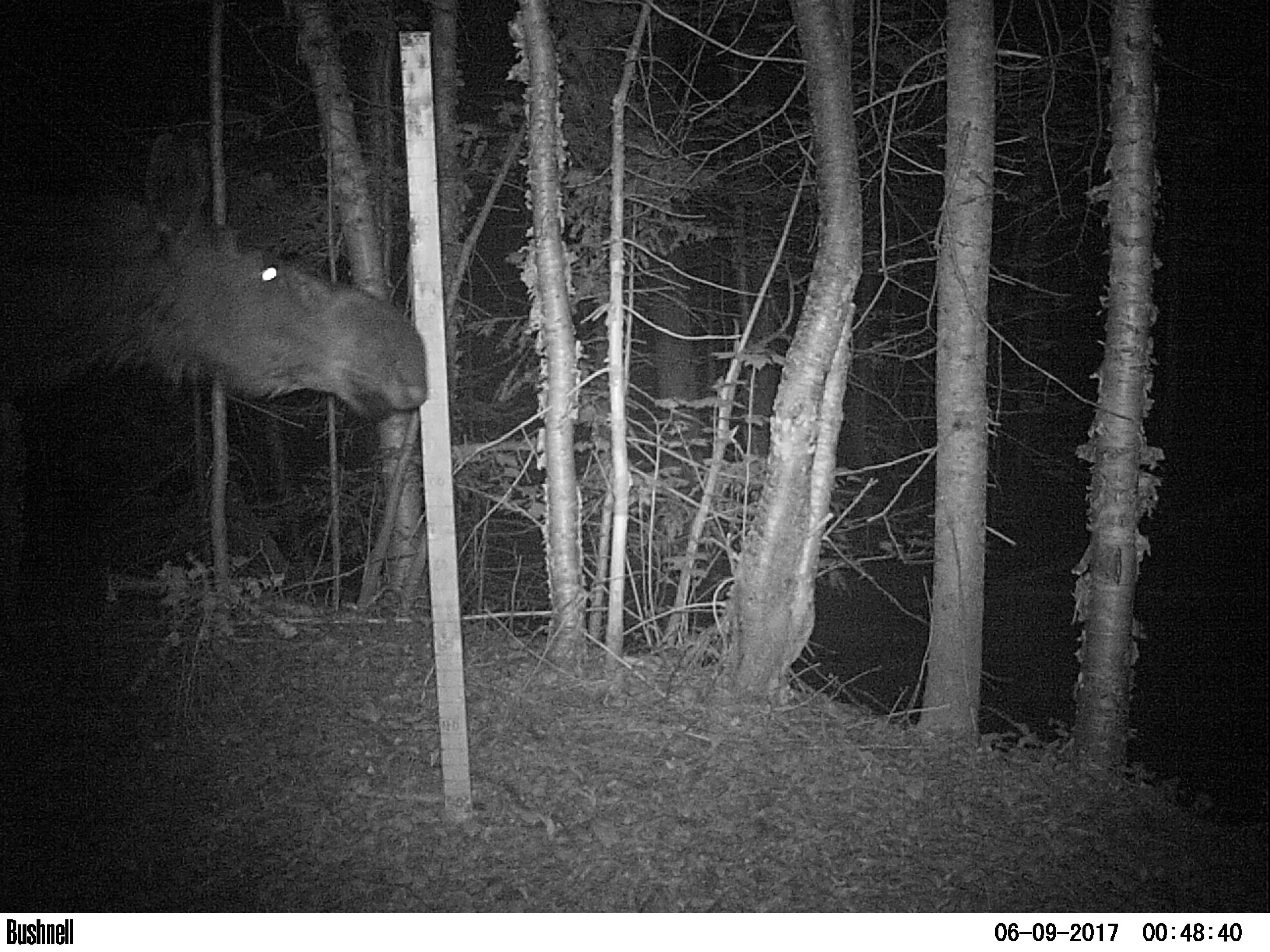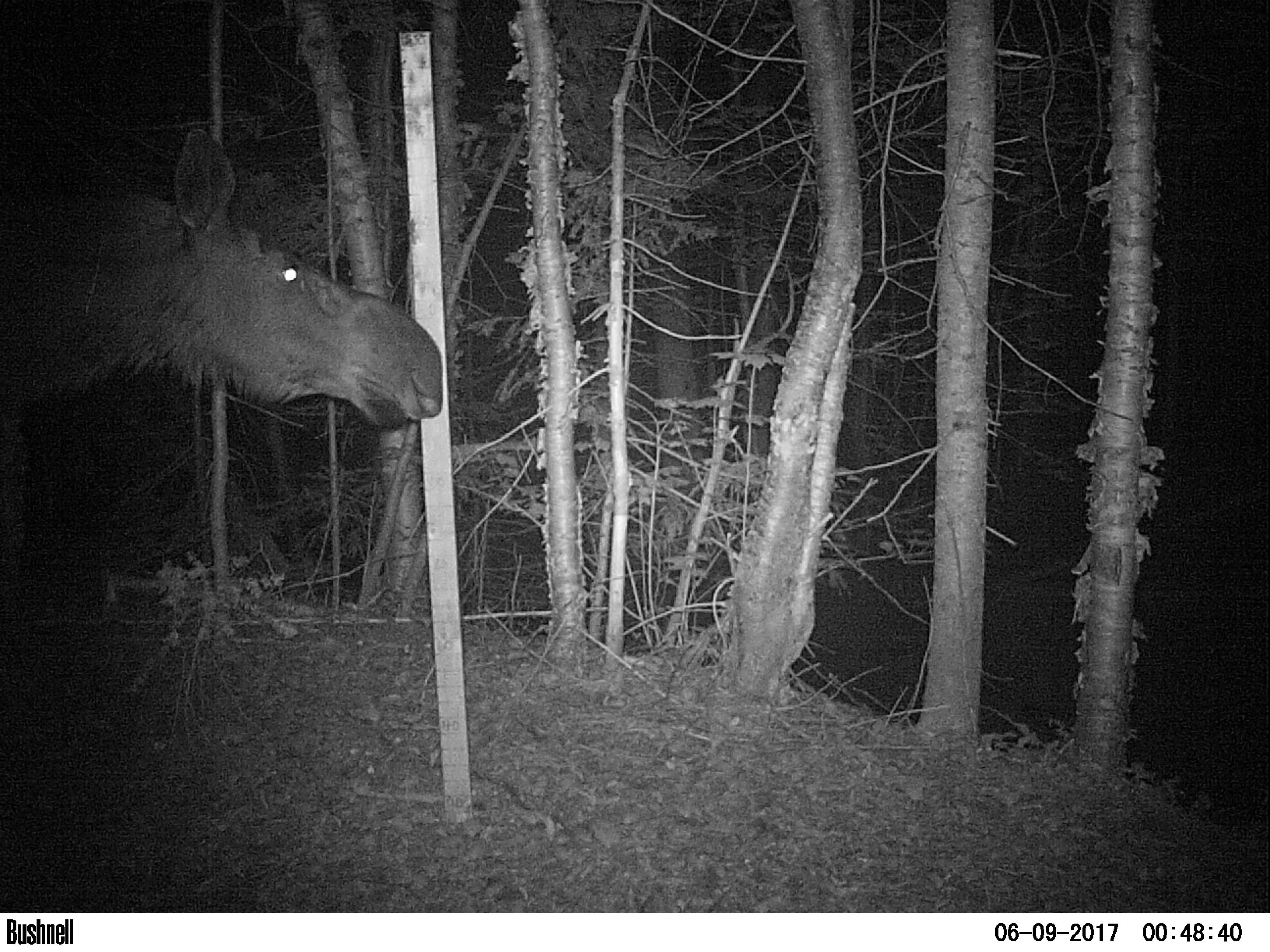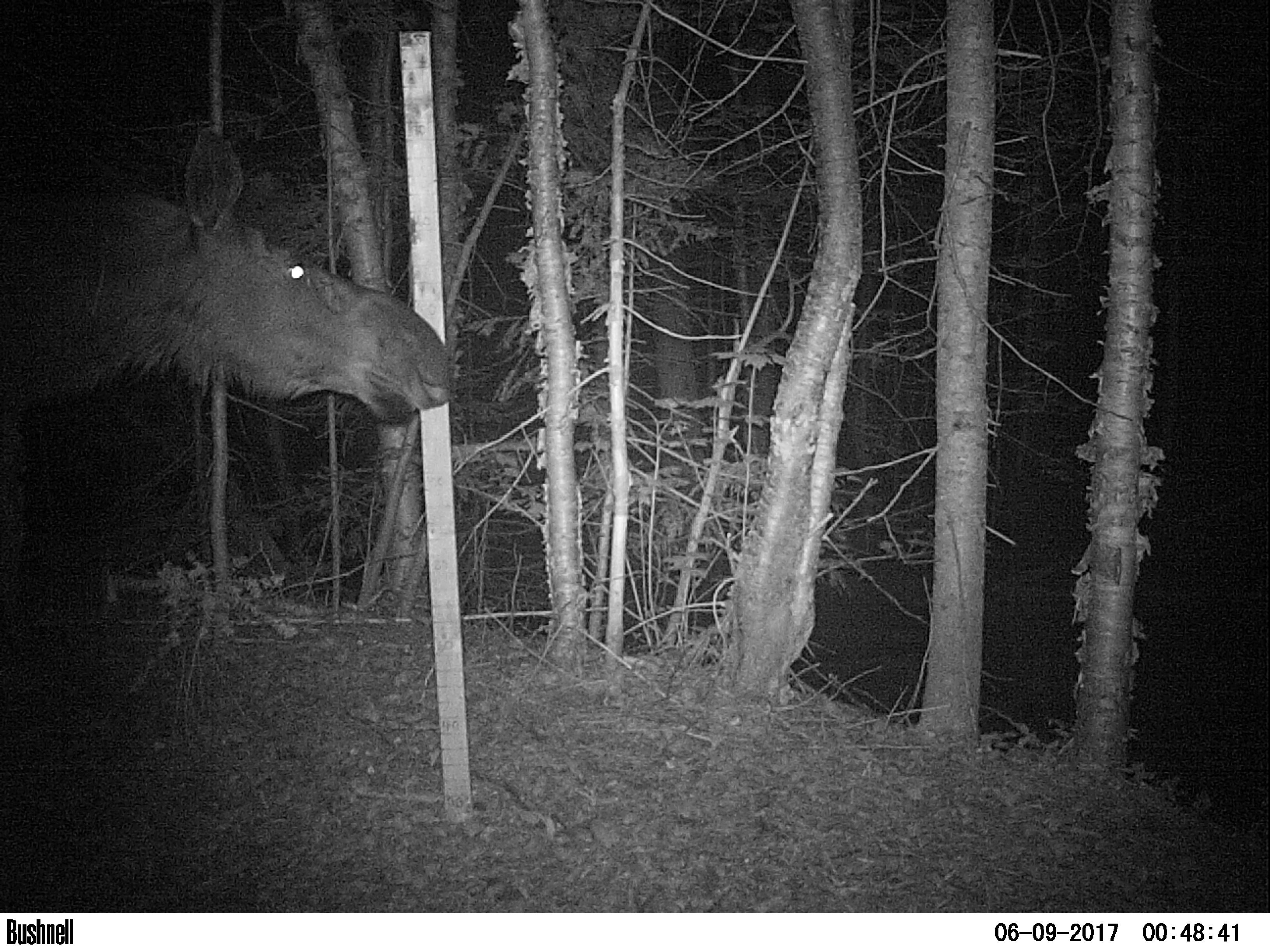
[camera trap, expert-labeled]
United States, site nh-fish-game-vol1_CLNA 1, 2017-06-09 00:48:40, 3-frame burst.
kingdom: Animalia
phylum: Chordata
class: Mammalia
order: Artiodactyla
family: Cervidae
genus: Alces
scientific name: Alces alces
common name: moose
Moose (Alces alces).